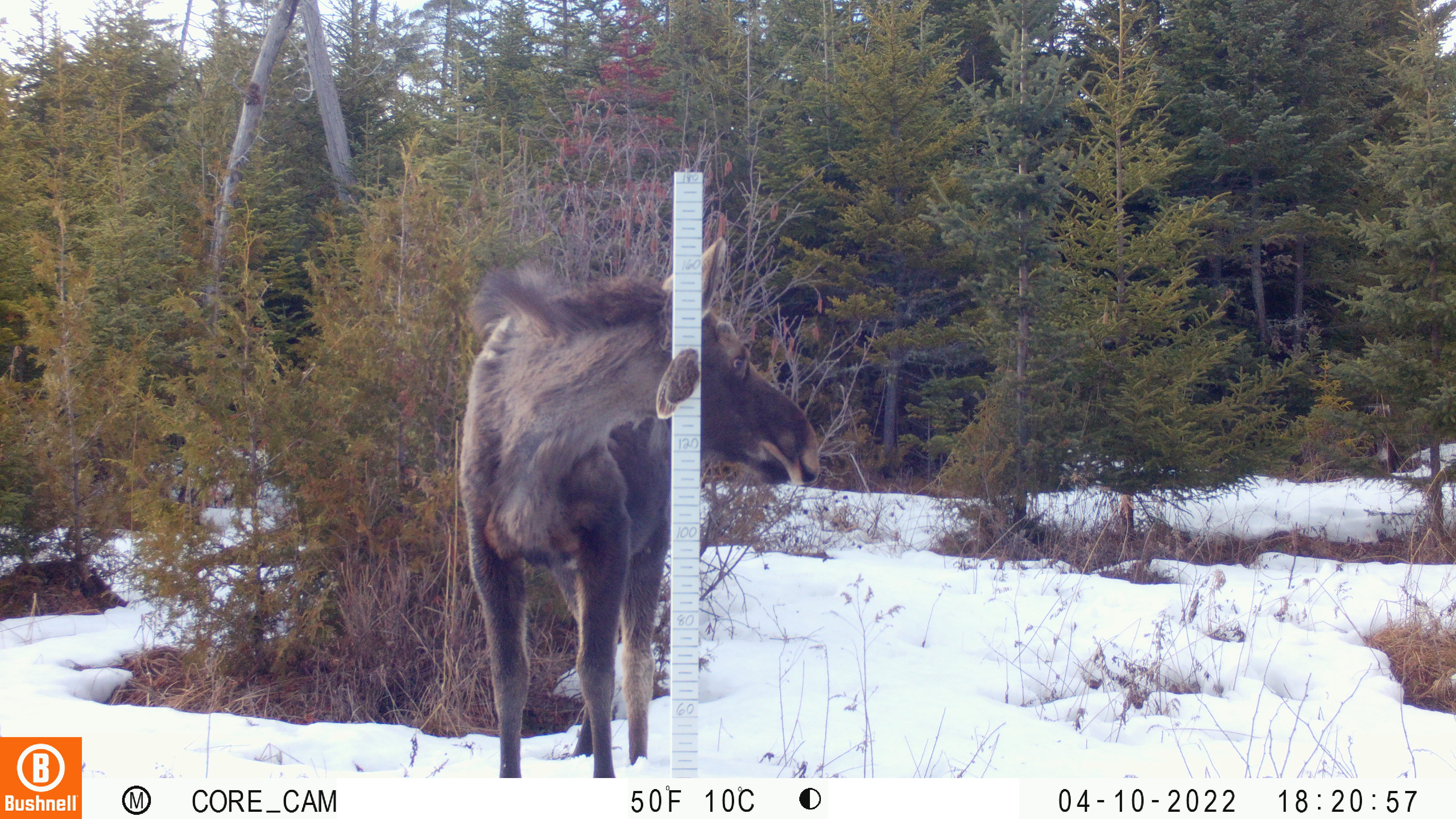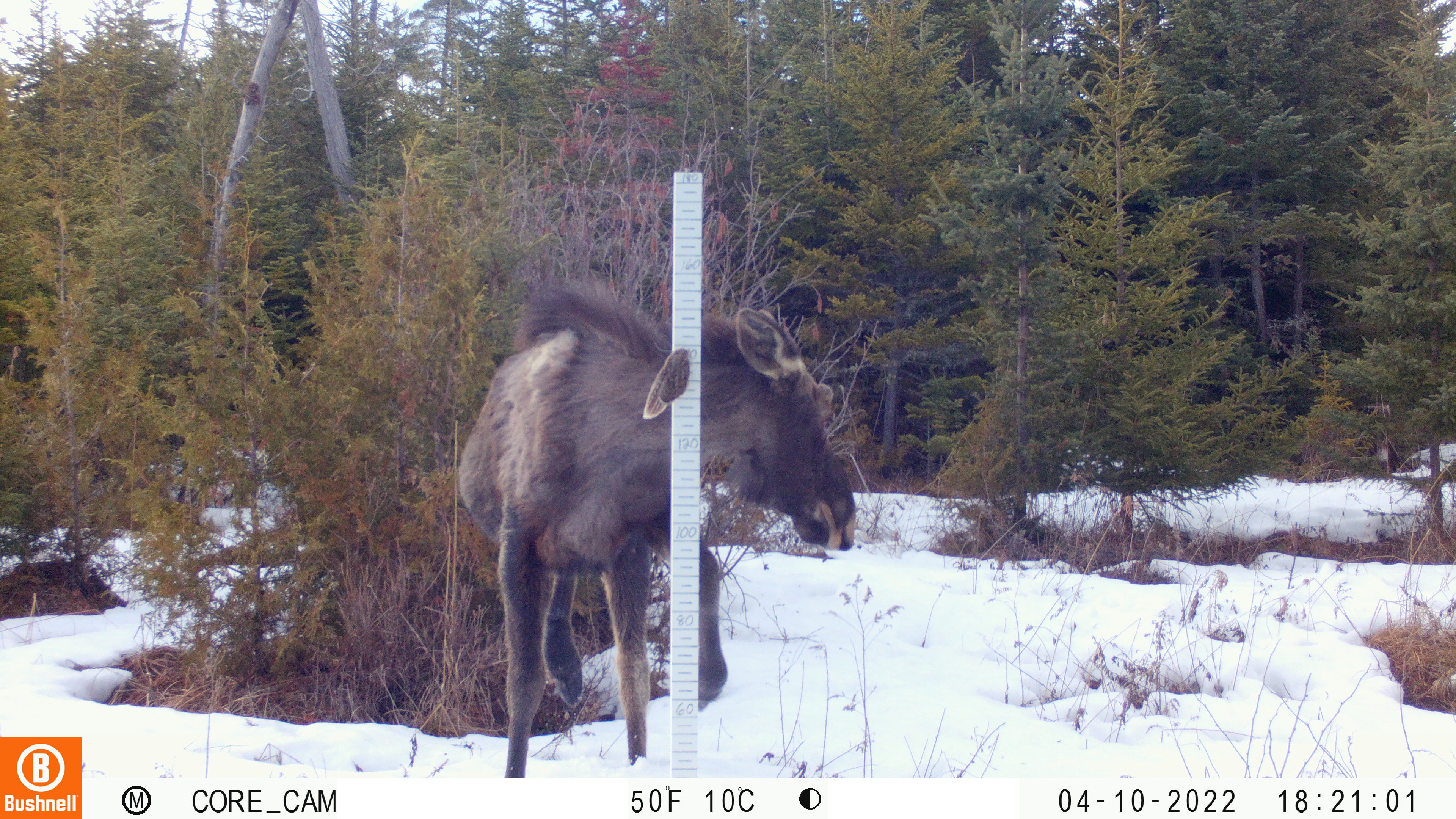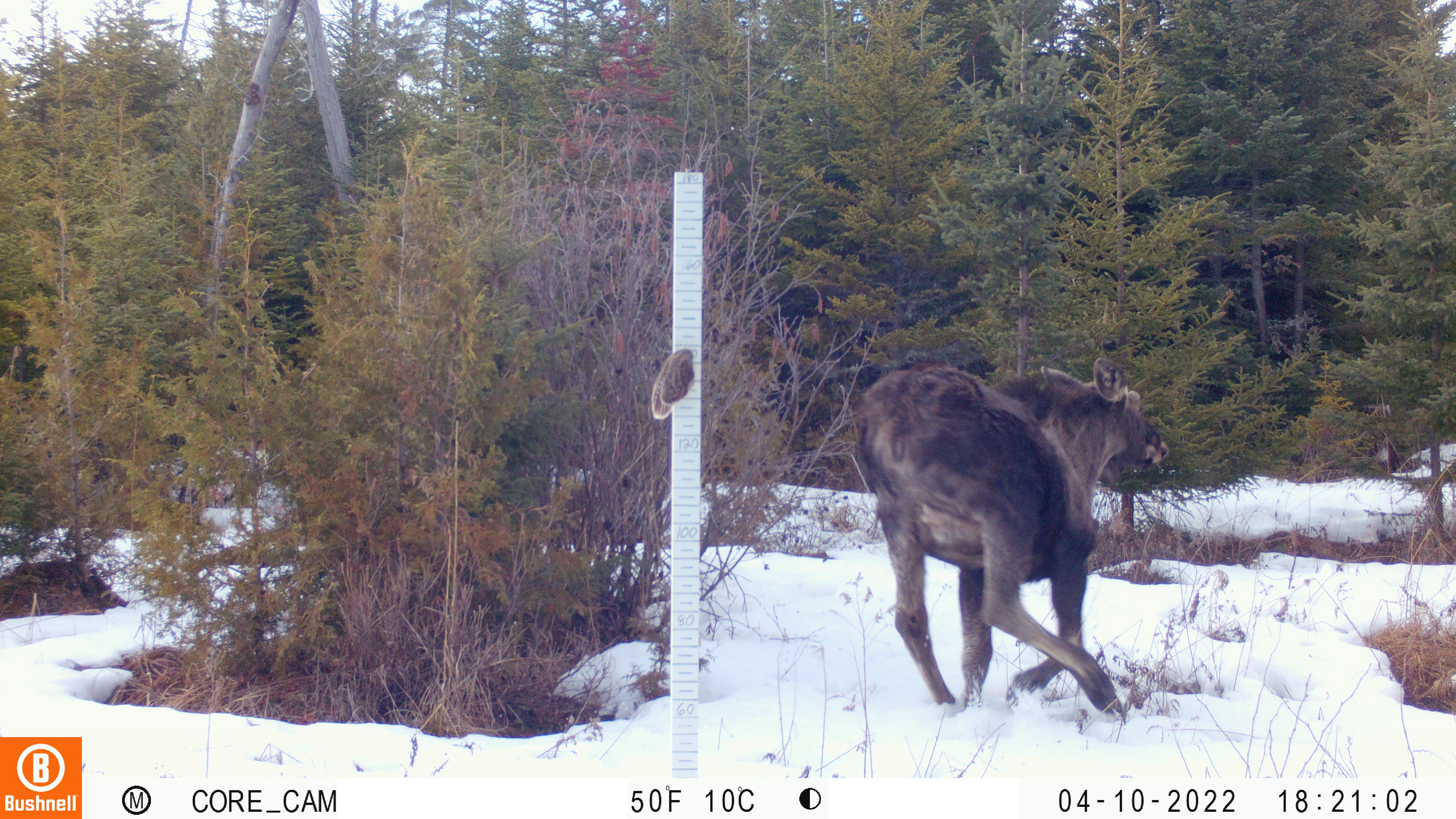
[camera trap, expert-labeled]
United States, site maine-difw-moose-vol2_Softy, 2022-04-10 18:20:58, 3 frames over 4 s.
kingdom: Animalia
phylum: Chordata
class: Mammalia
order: Artiodactyla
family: Cervidae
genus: Alces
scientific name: Alces alces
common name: moose